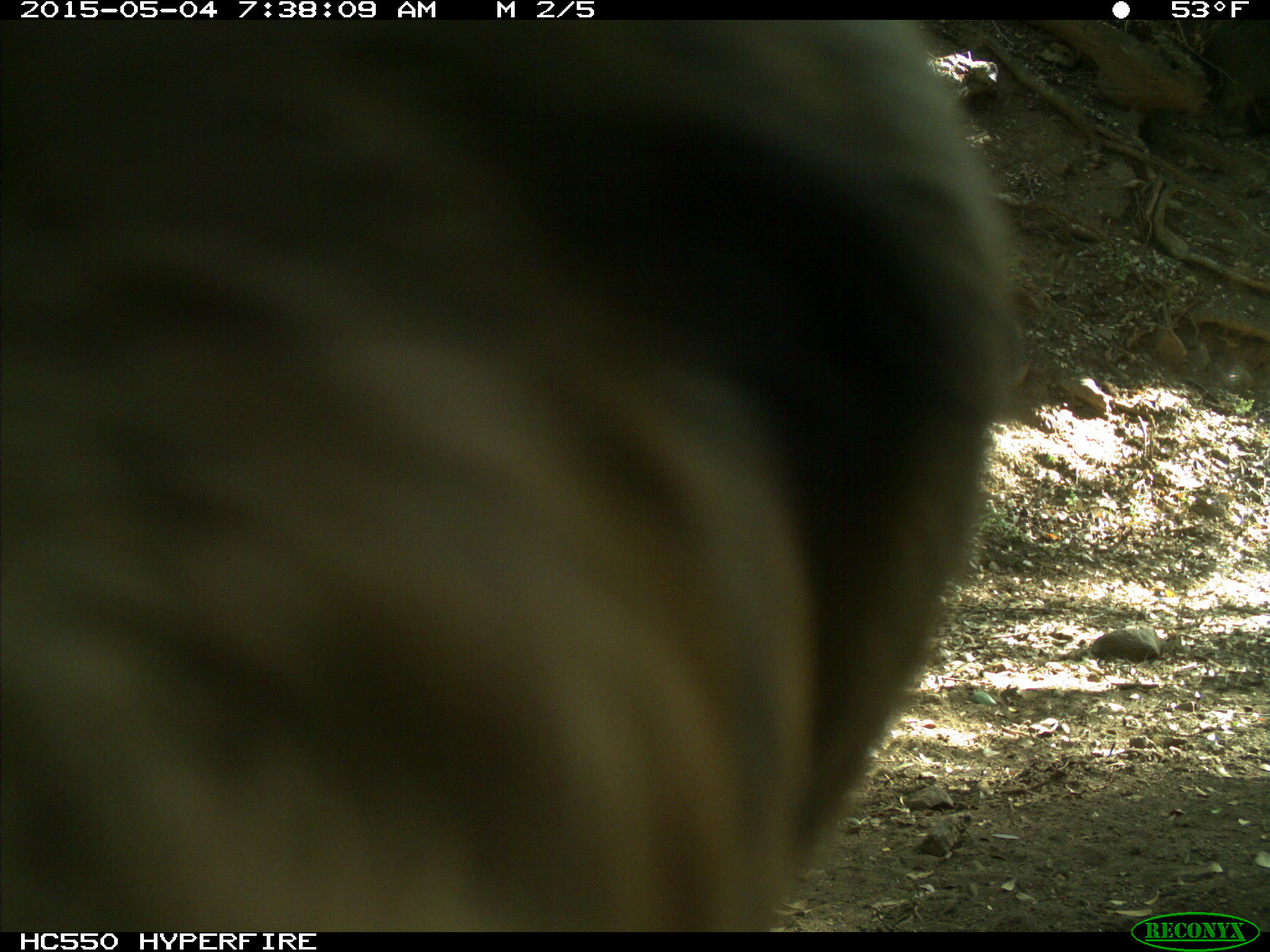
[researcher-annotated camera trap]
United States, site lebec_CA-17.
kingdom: Animalia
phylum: Chordata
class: Mammalia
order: Carnivora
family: Ursidae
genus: Ursus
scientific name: Ursus americanus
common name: american black bear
Ursus americanus (american black bear).